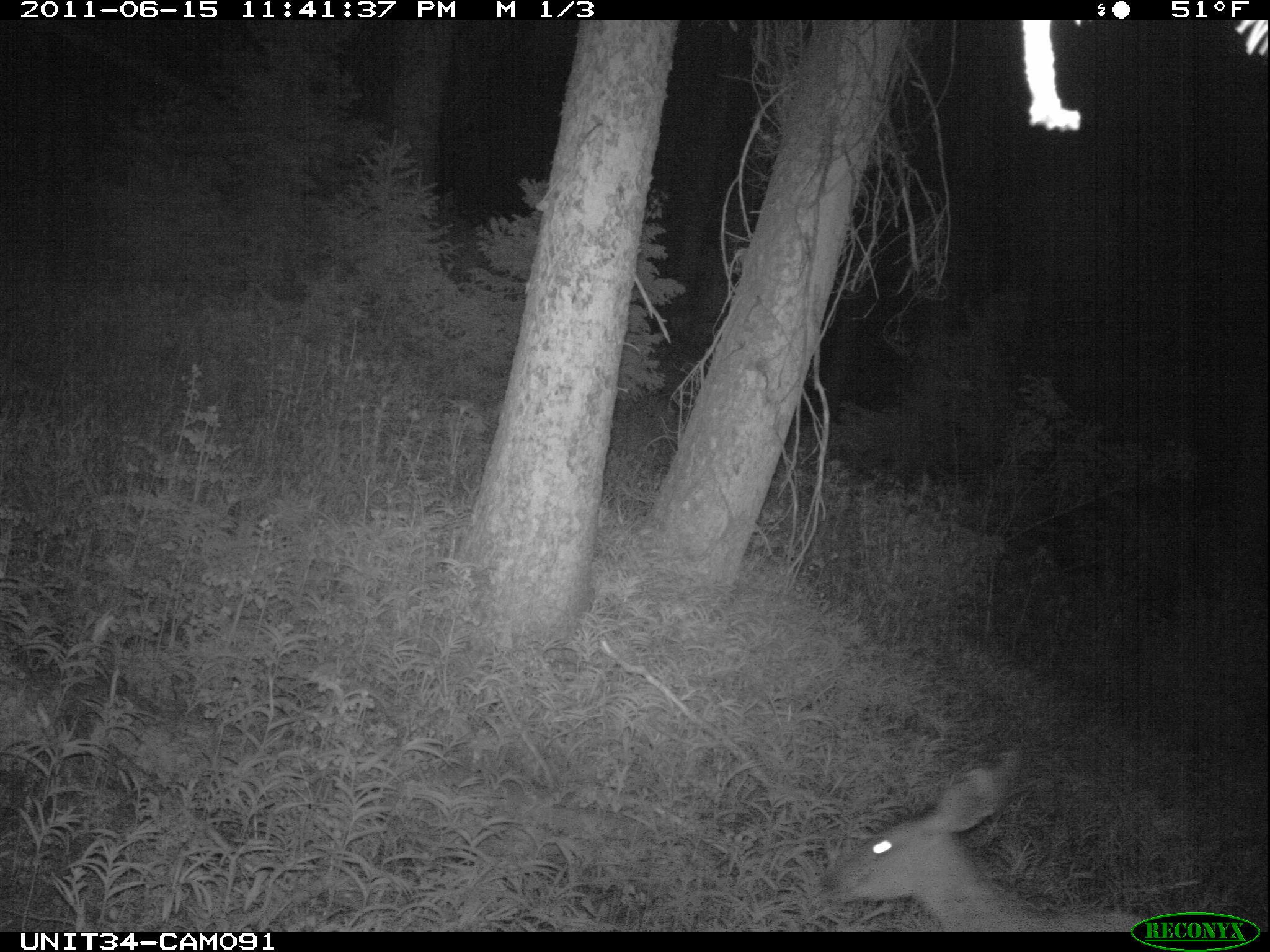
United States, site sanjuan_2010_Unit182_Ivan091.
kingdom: Animalia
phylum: Chordata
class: Mammalia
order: Artiodactyla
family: Cervidae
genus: Odocoileus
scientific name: Odocoileus hemionus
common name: mule deer